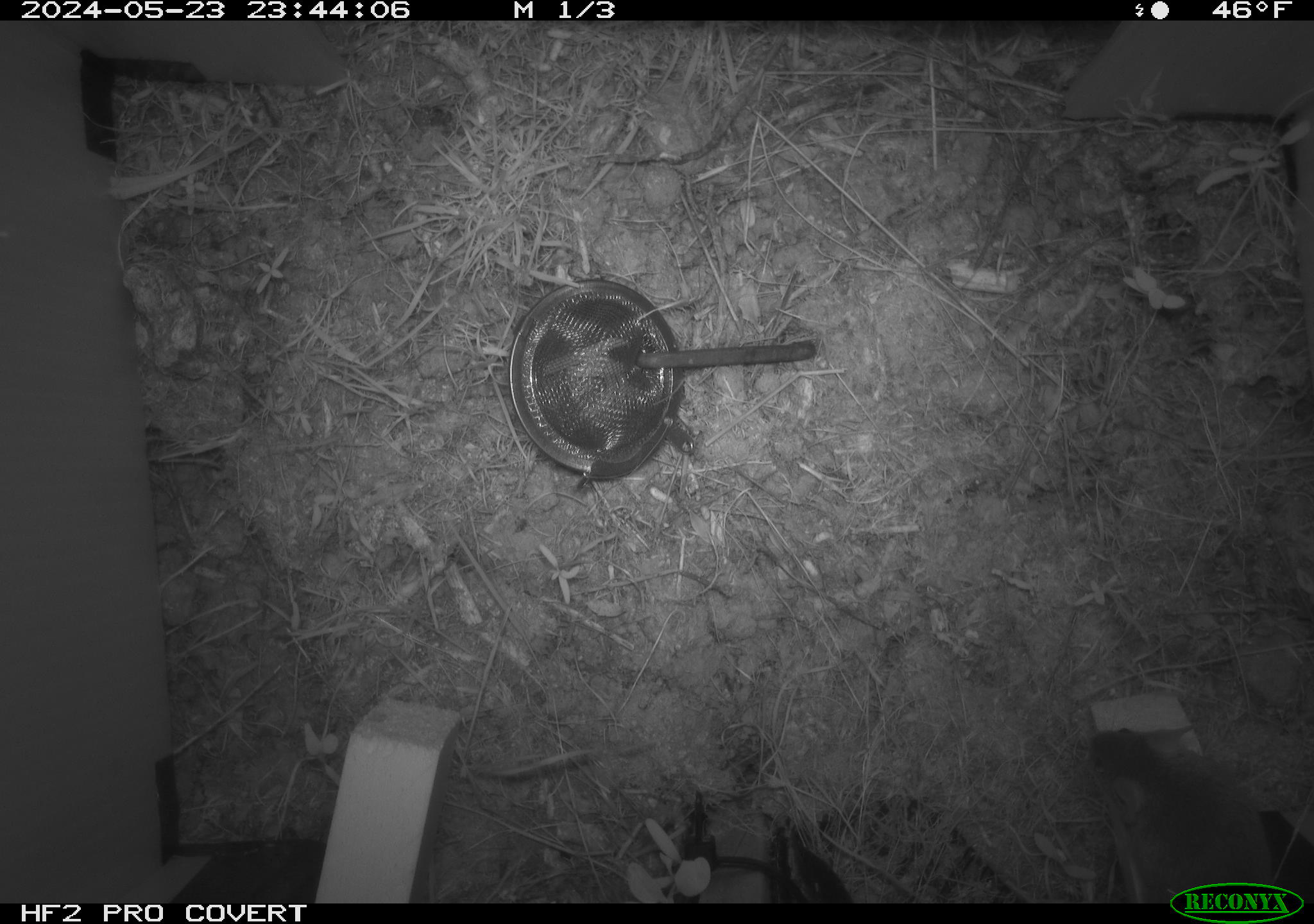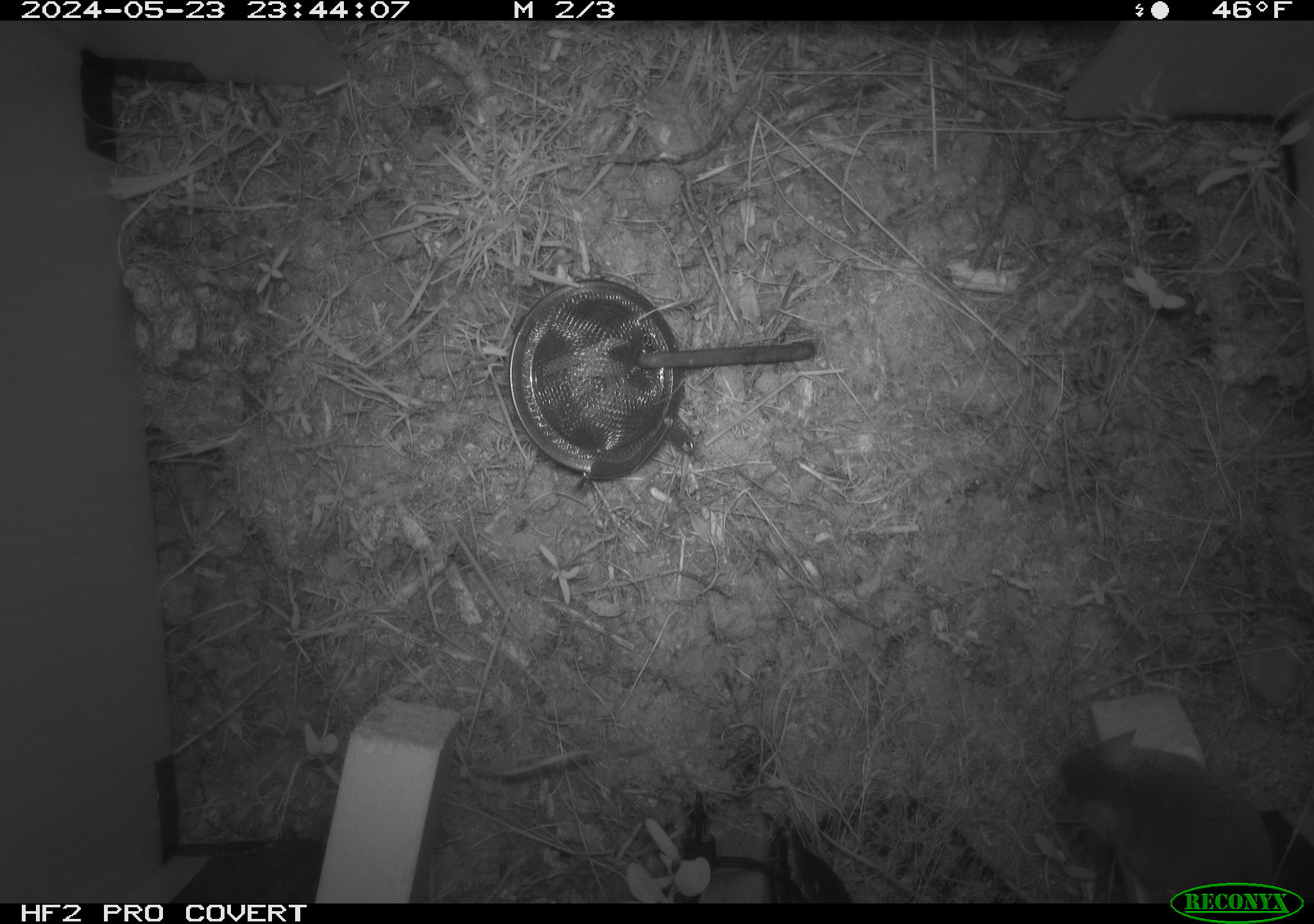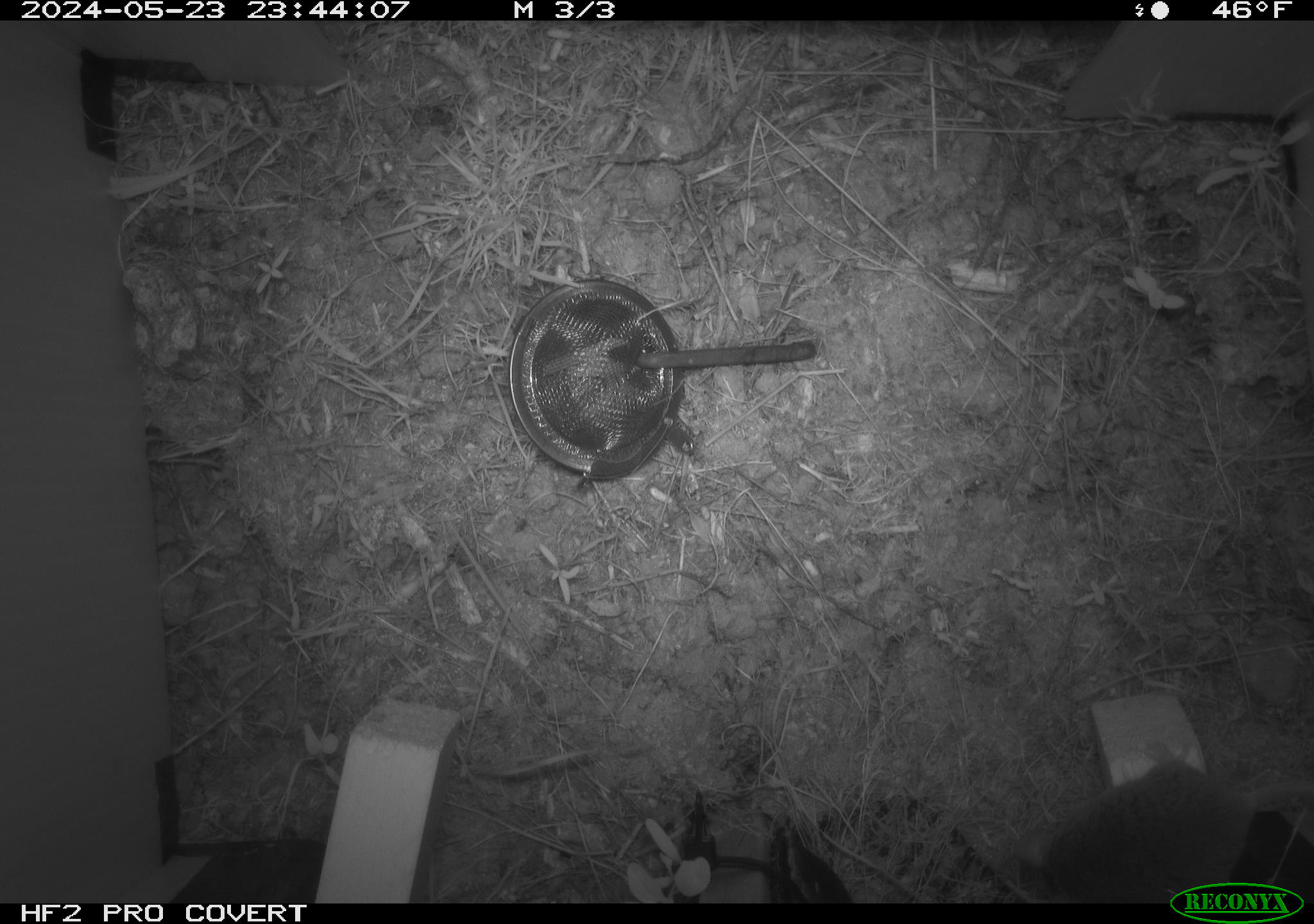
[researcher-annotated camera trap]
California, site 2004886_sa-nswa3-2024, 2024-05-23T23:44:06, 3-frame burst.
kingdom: Animalia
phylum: Chordata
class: Mammalia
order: Rodentia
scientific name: Rodentia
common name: rodent